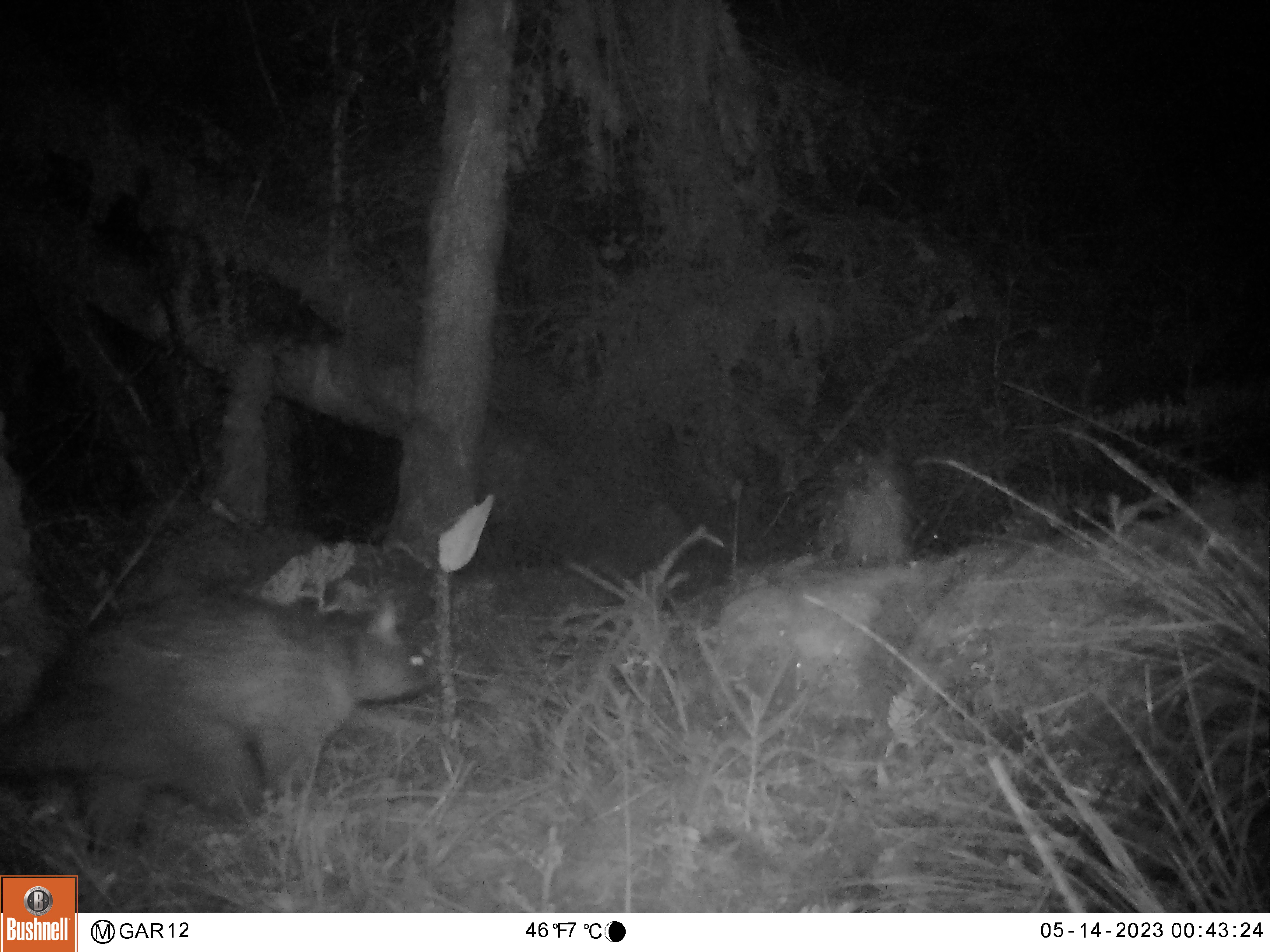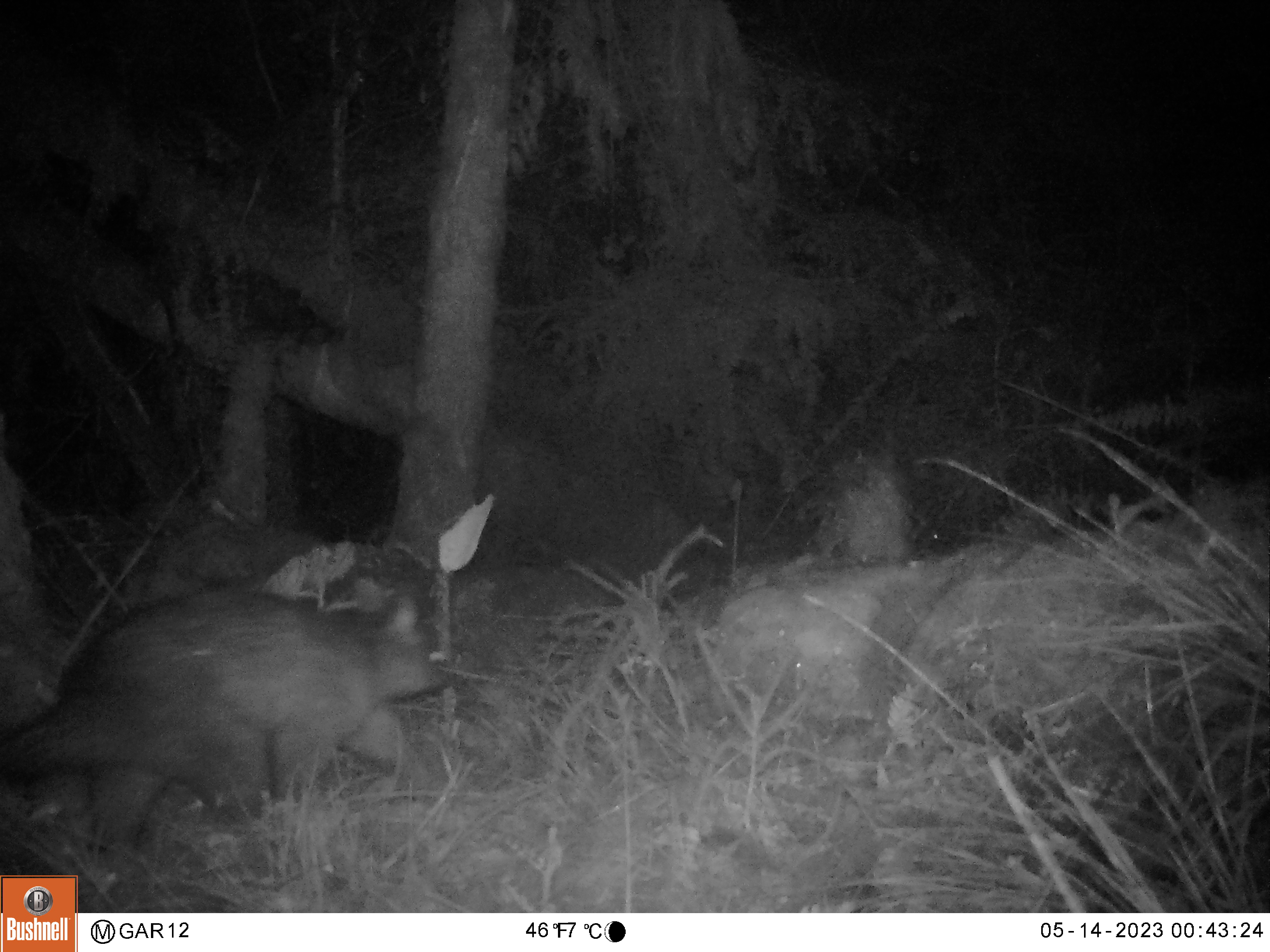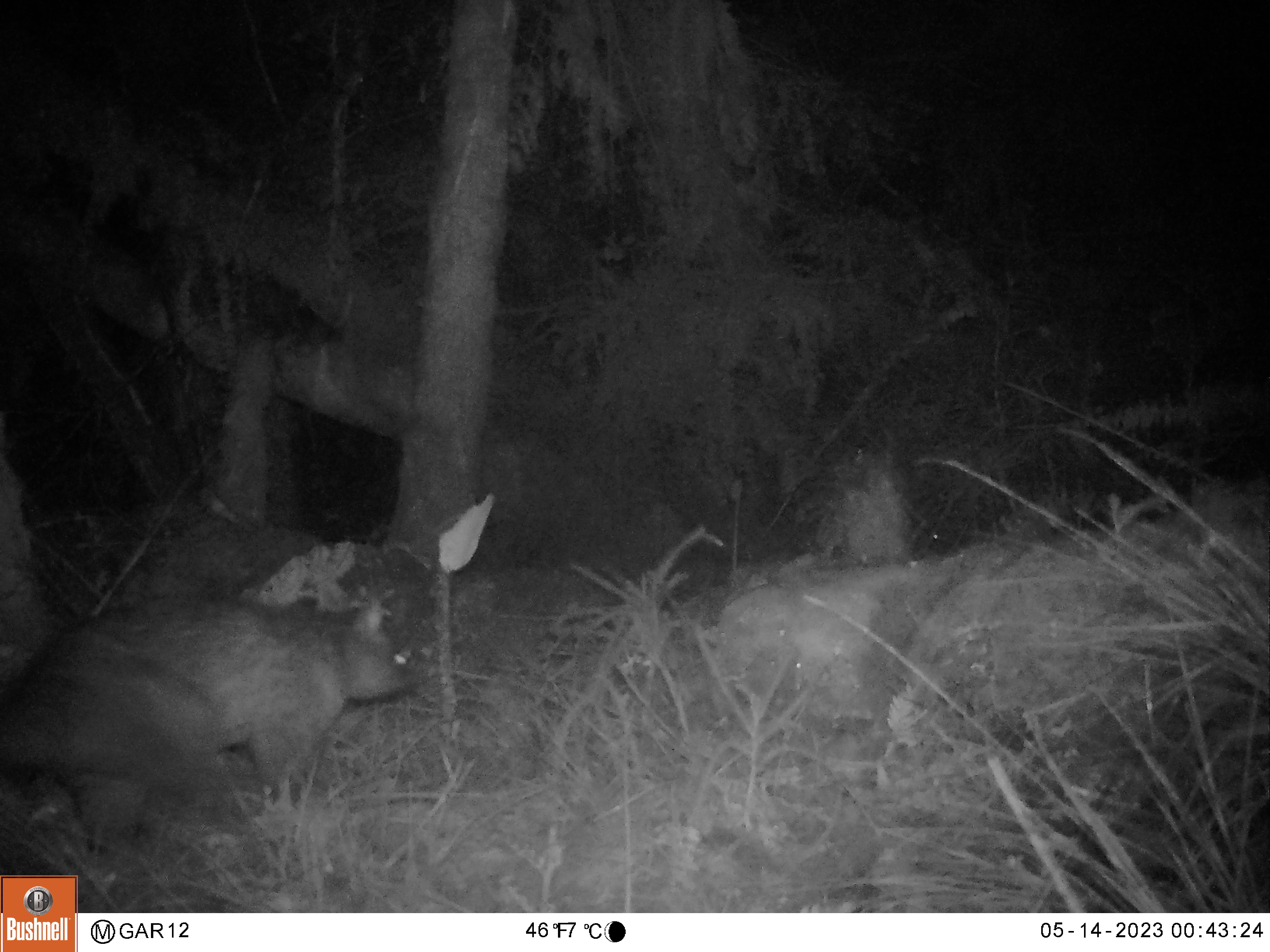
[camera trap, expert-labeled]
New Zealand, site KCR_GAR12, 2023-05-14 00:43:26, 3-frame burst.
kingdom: Animalia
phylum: Chordata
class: Mammalia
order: Diprotodontia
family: Phalangeridae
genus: Trichosurus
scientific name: Trichosurus vulpecula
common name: common brushtail possum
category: possum